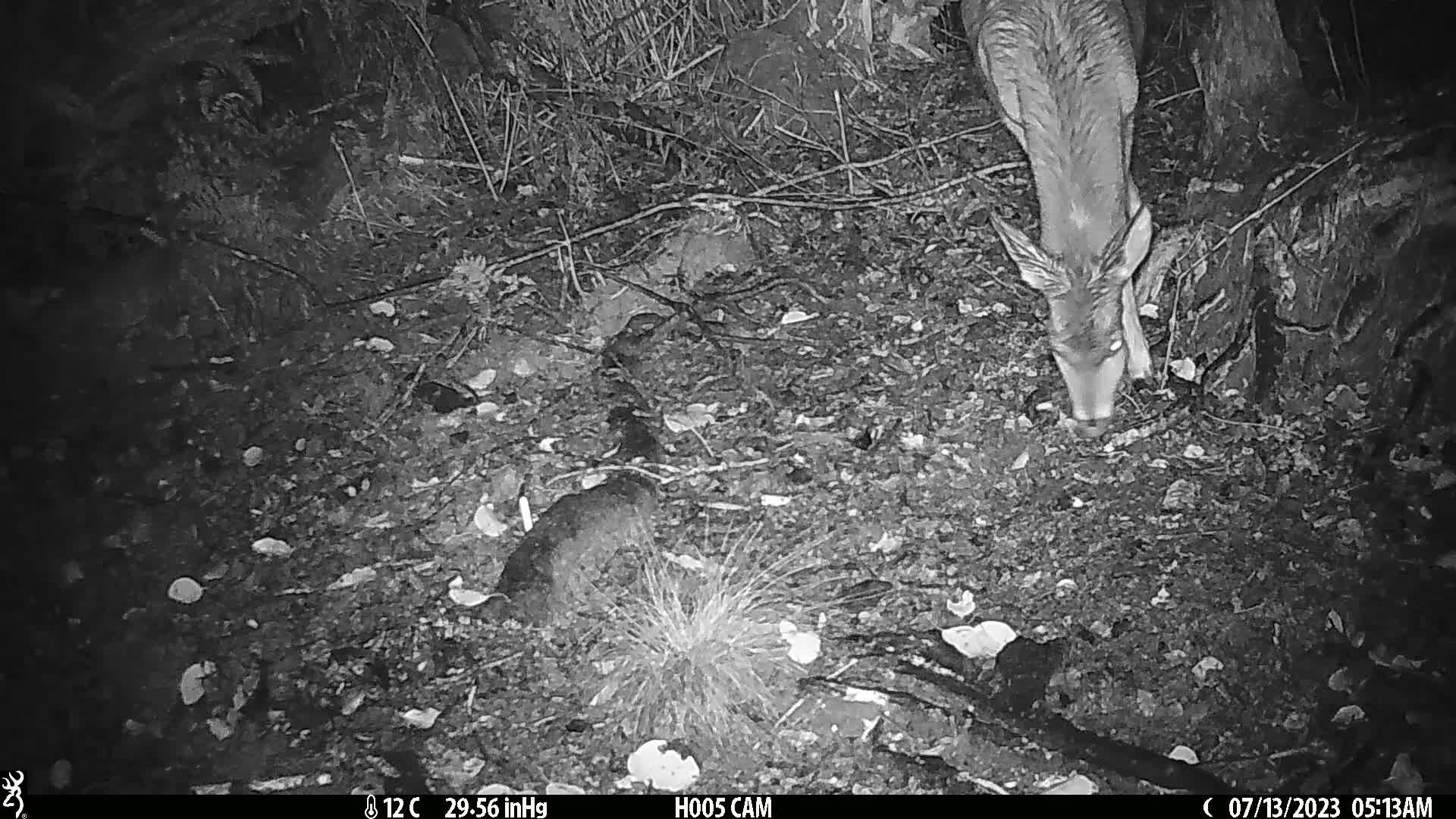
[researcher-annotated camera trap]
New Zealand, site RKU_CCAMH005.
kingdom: Animalia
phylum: Chordata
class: Mammalia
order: Artiodactyla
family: Cervidae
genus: Odocoileus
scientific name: Odocoileus virginianus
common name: white-tailed deer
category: white tailed deer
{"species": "white tailed deer (white-tailed deer) (Odocoileus virginianus)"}